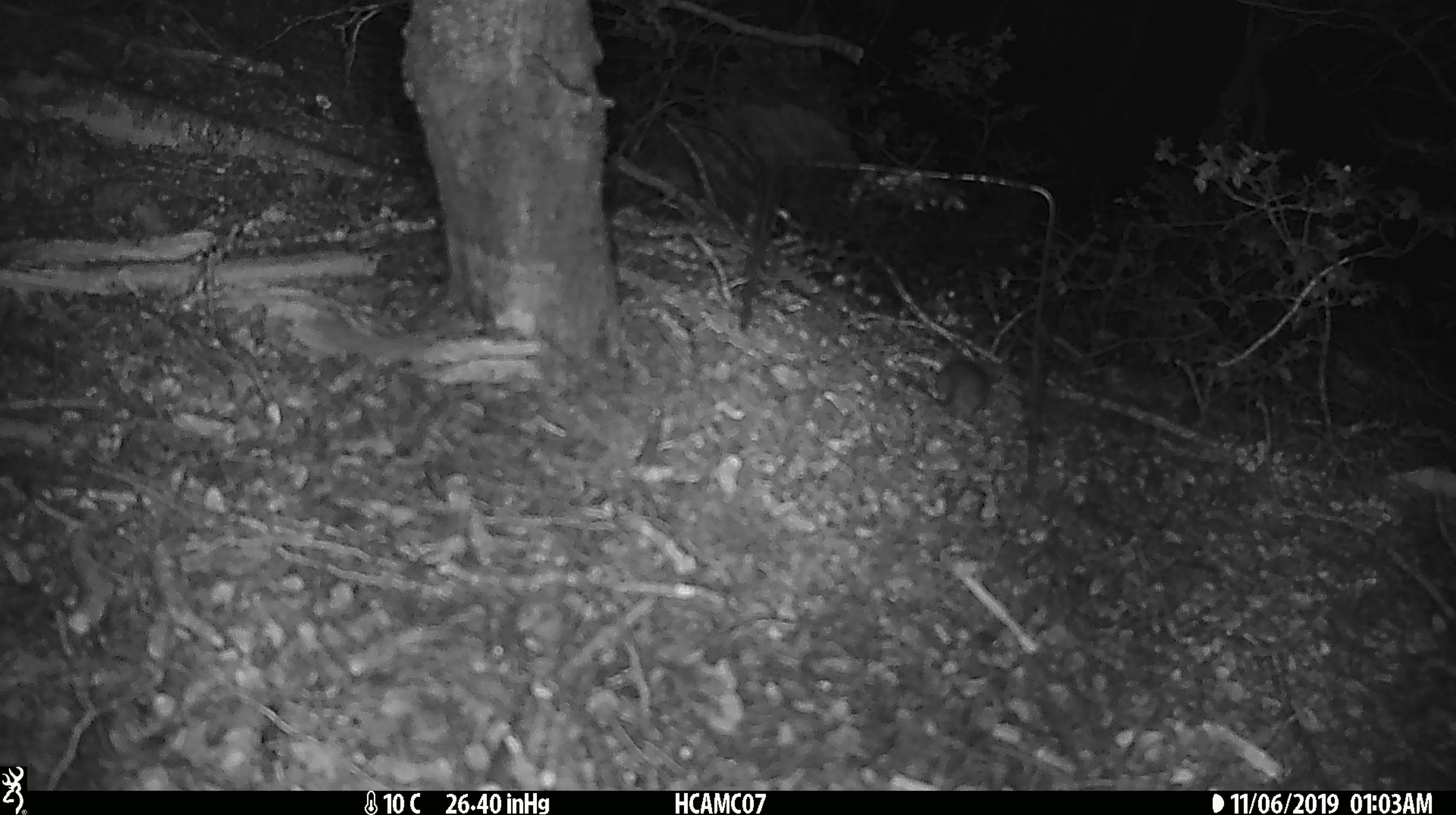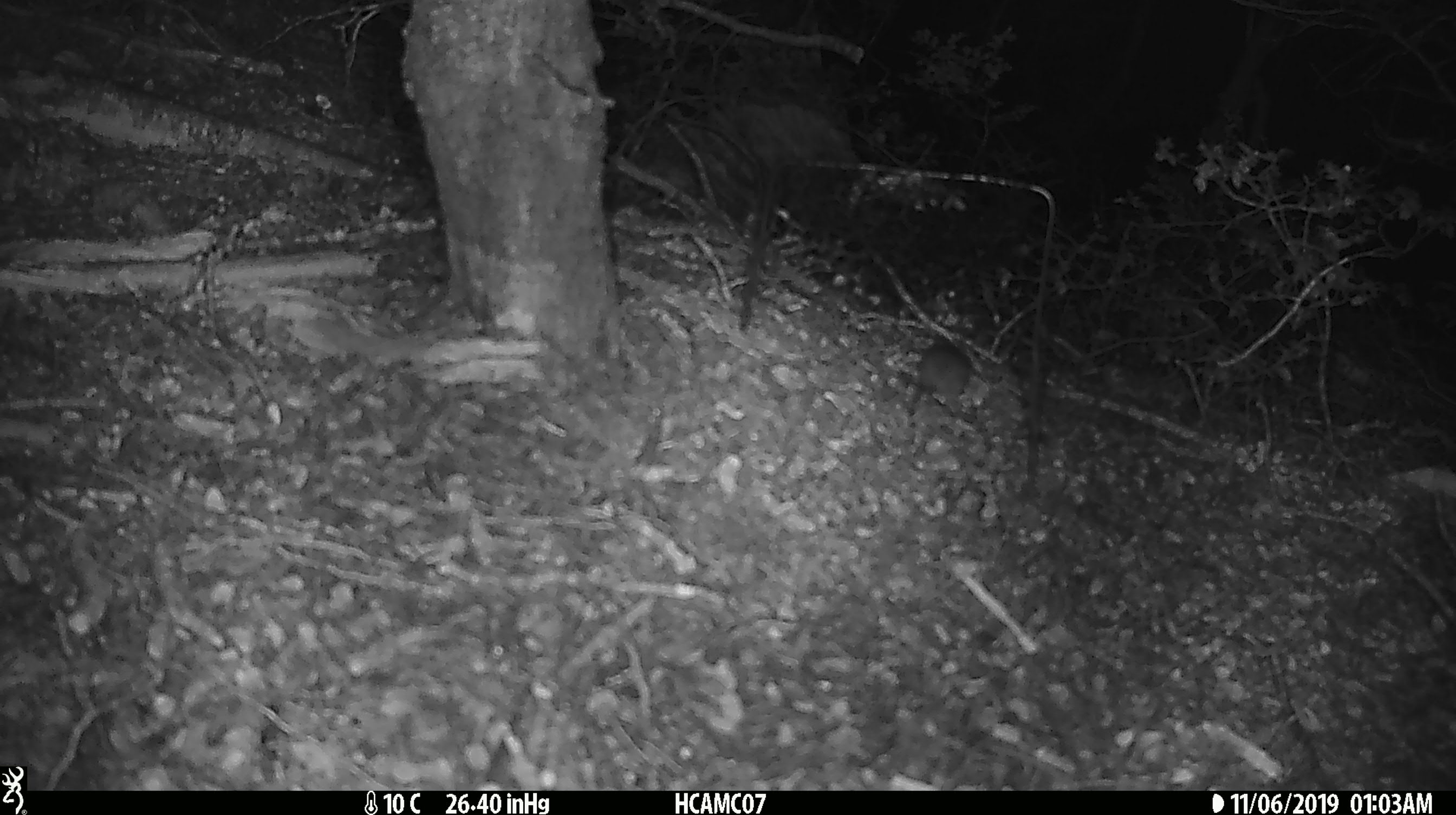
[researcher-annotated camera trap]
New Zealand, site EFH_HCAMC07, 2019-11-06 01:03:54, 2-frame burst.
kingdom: Animalia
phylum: Chordata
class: Mammalia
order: Rodentia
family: Muridae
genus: Mus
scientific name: Mus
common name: mouse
Mouse (Mus).